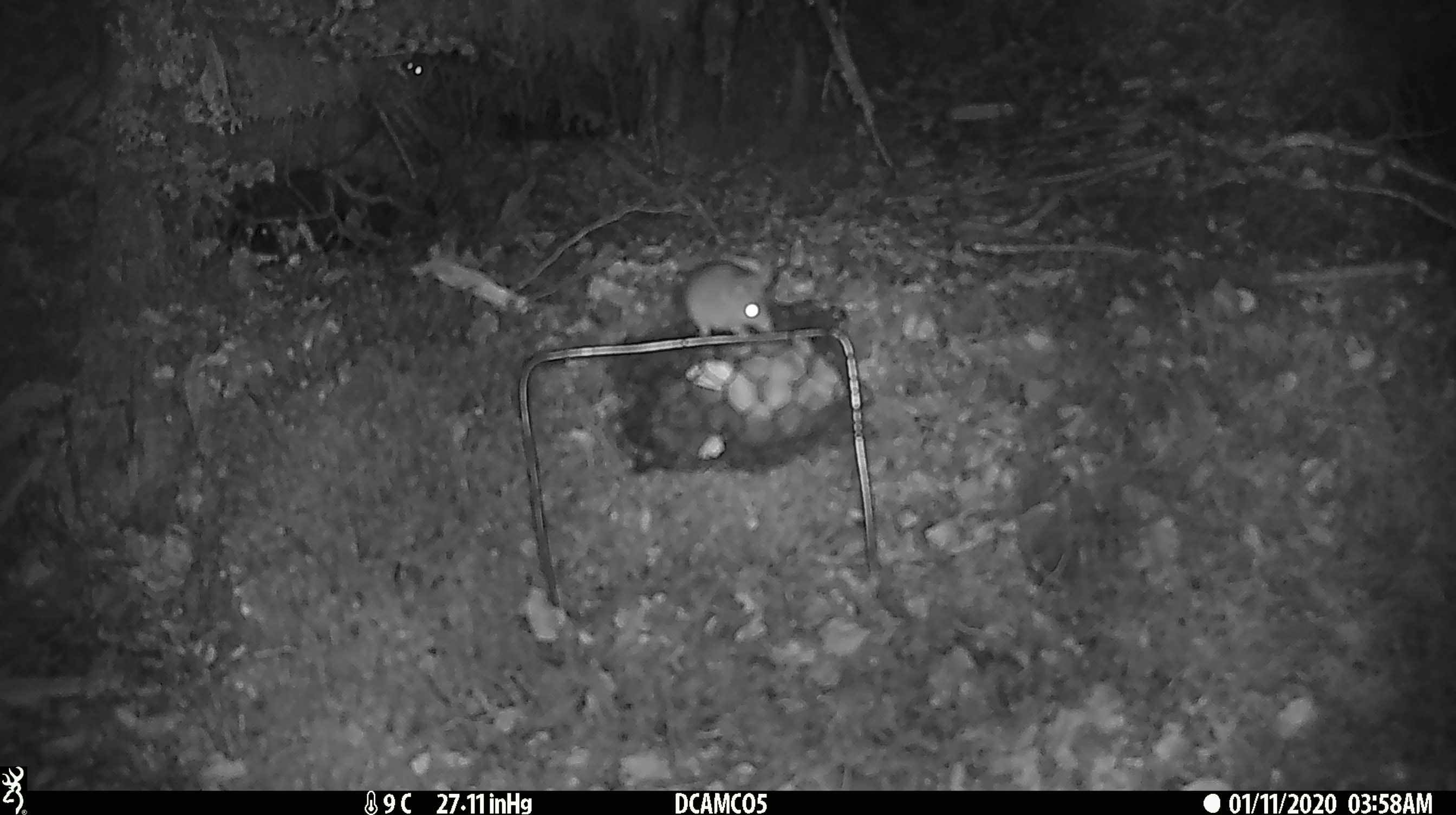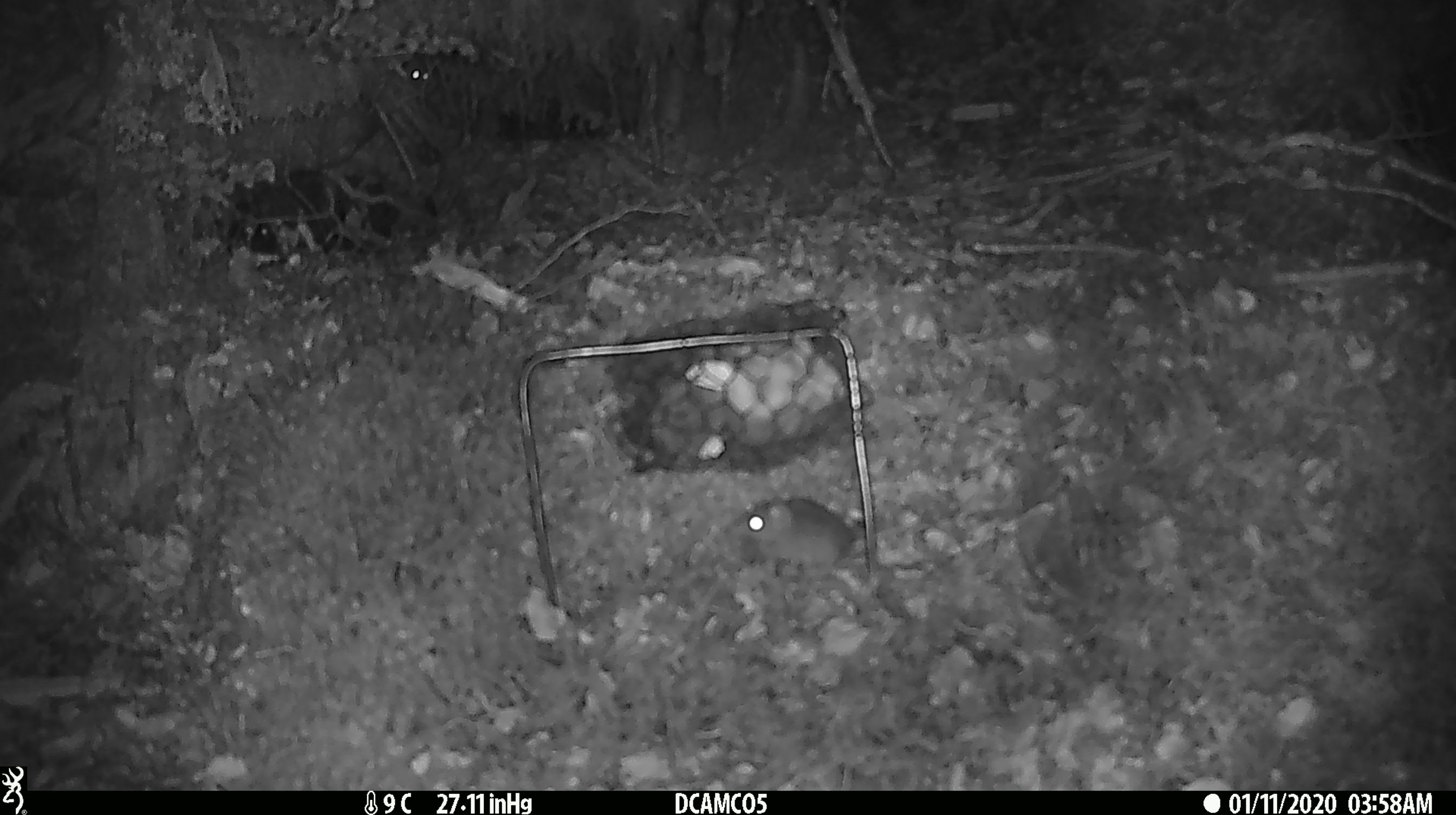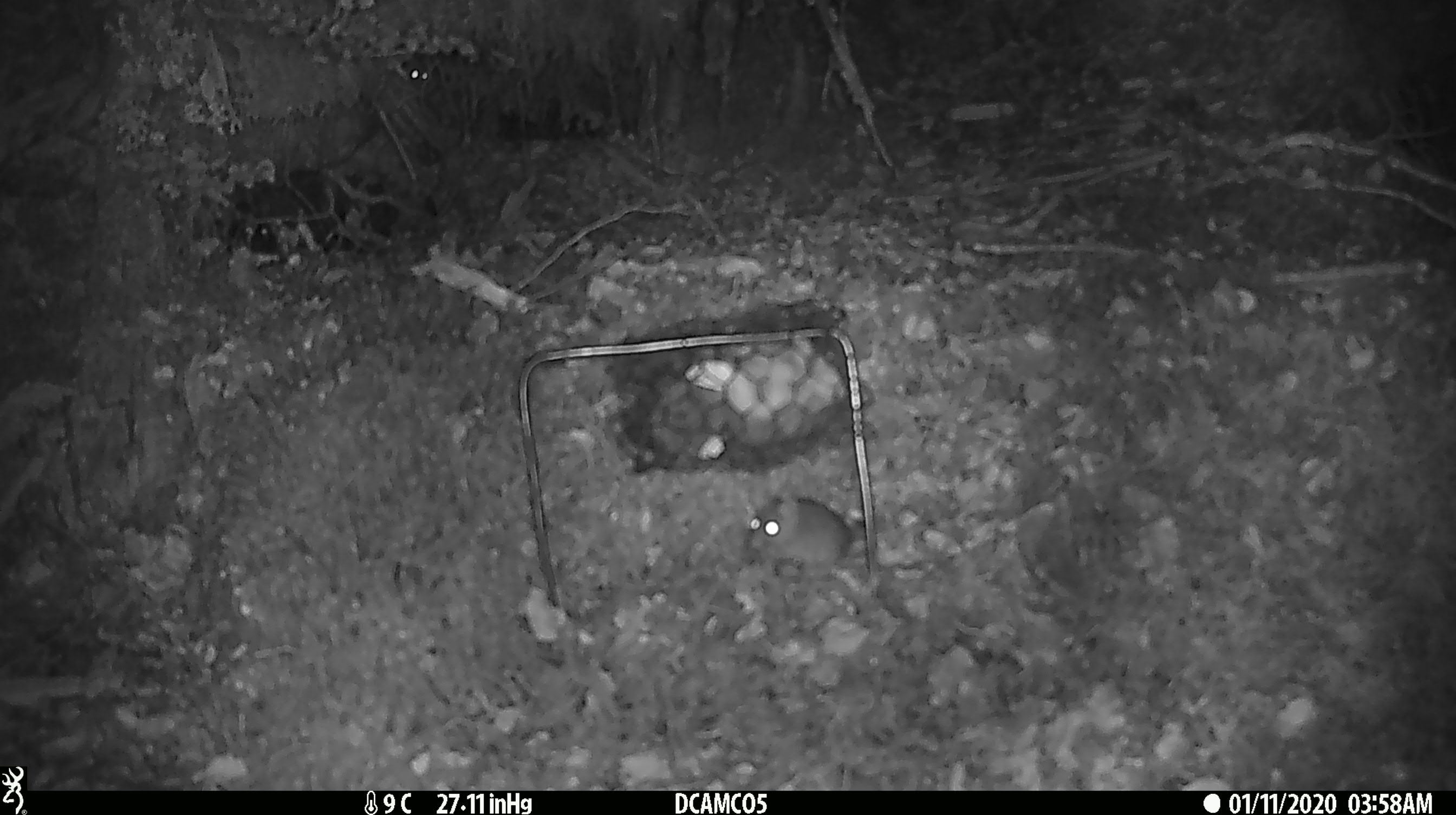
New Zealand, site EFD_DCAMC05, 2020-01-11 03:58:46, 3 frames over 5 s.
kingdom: Animalia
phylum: Chordata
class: Mammalia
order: Rodentia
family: Muridae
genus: Mus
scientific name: Mus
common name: mouse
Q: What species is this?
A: Mouse (Mus).